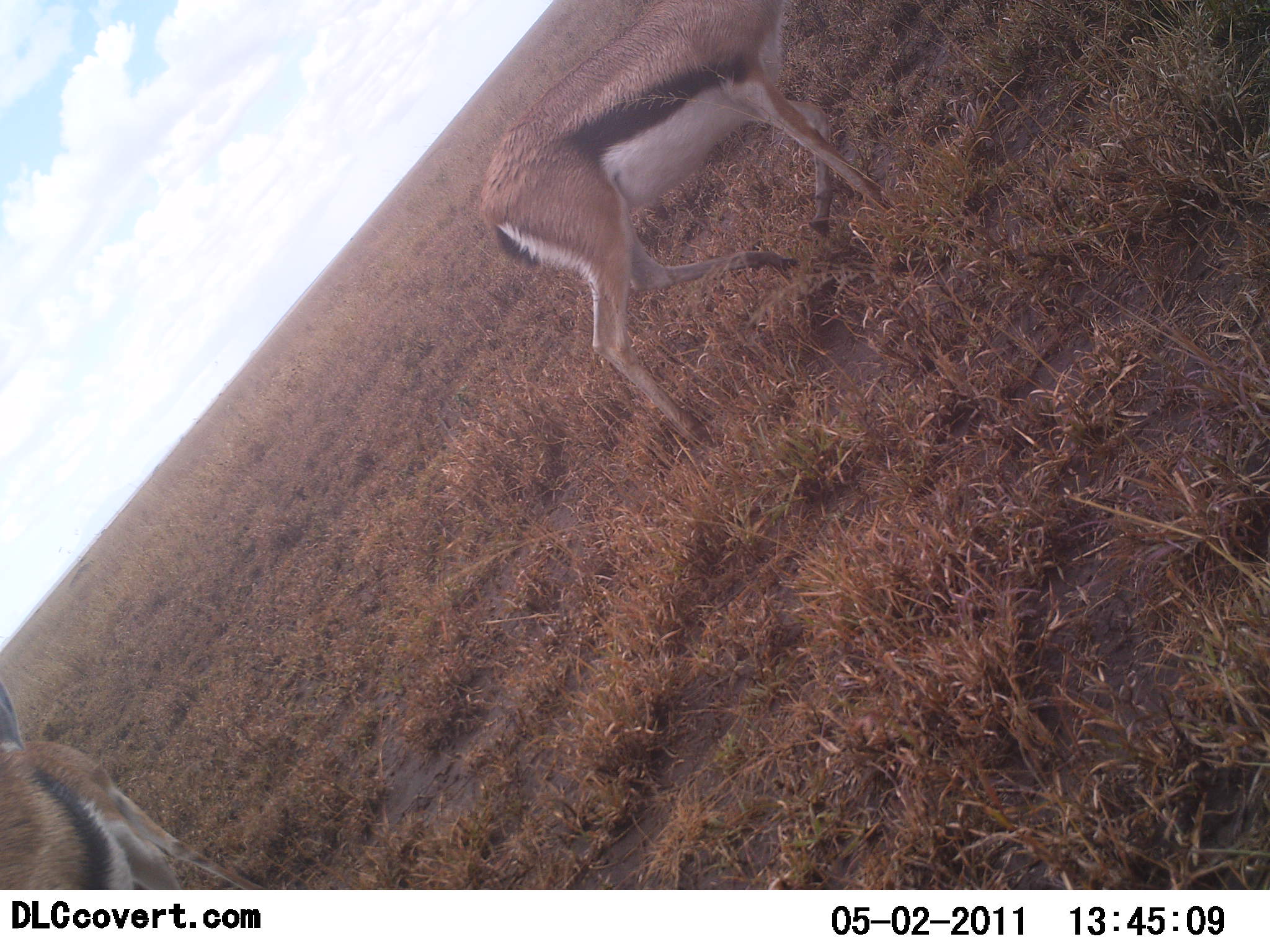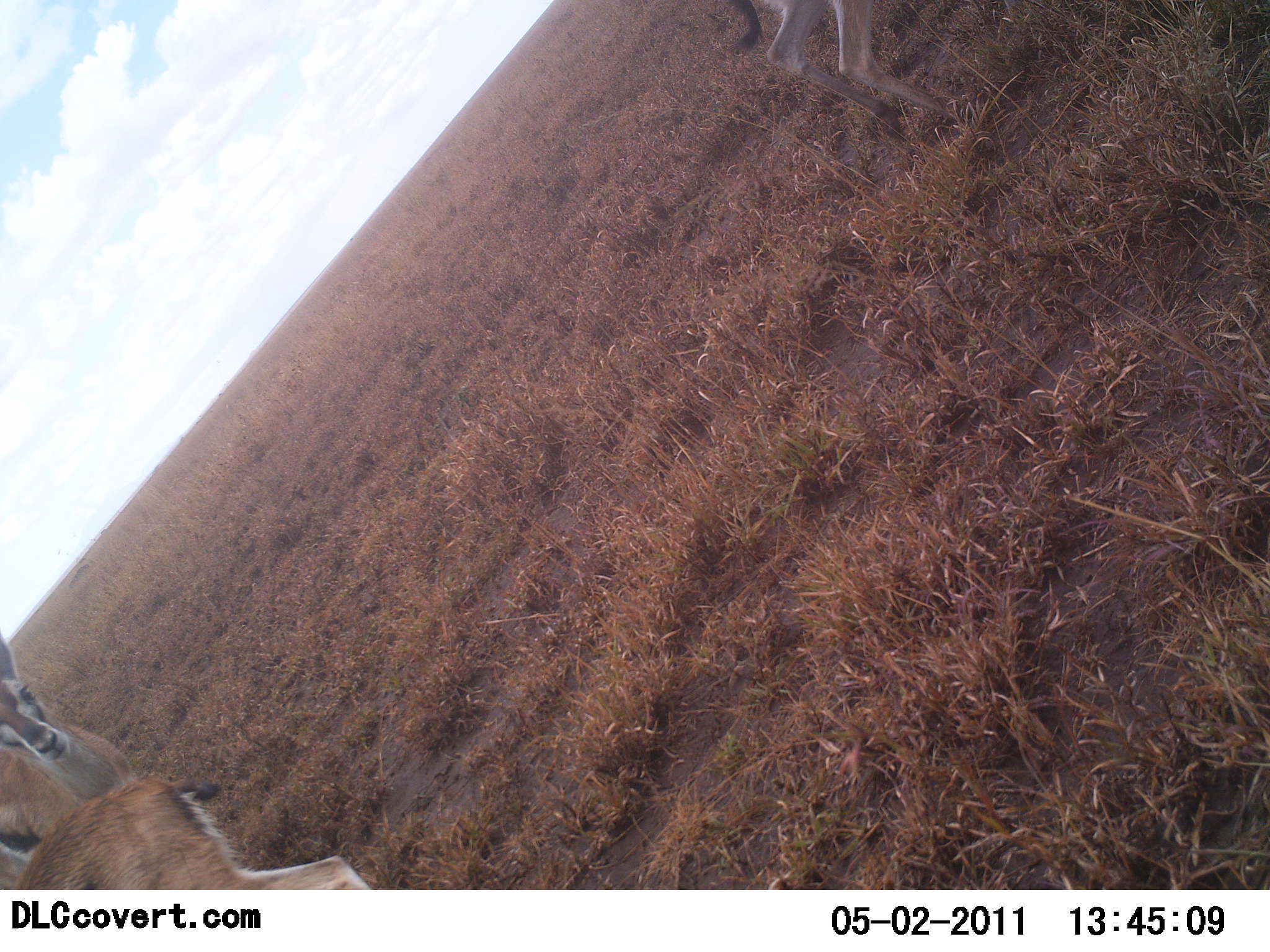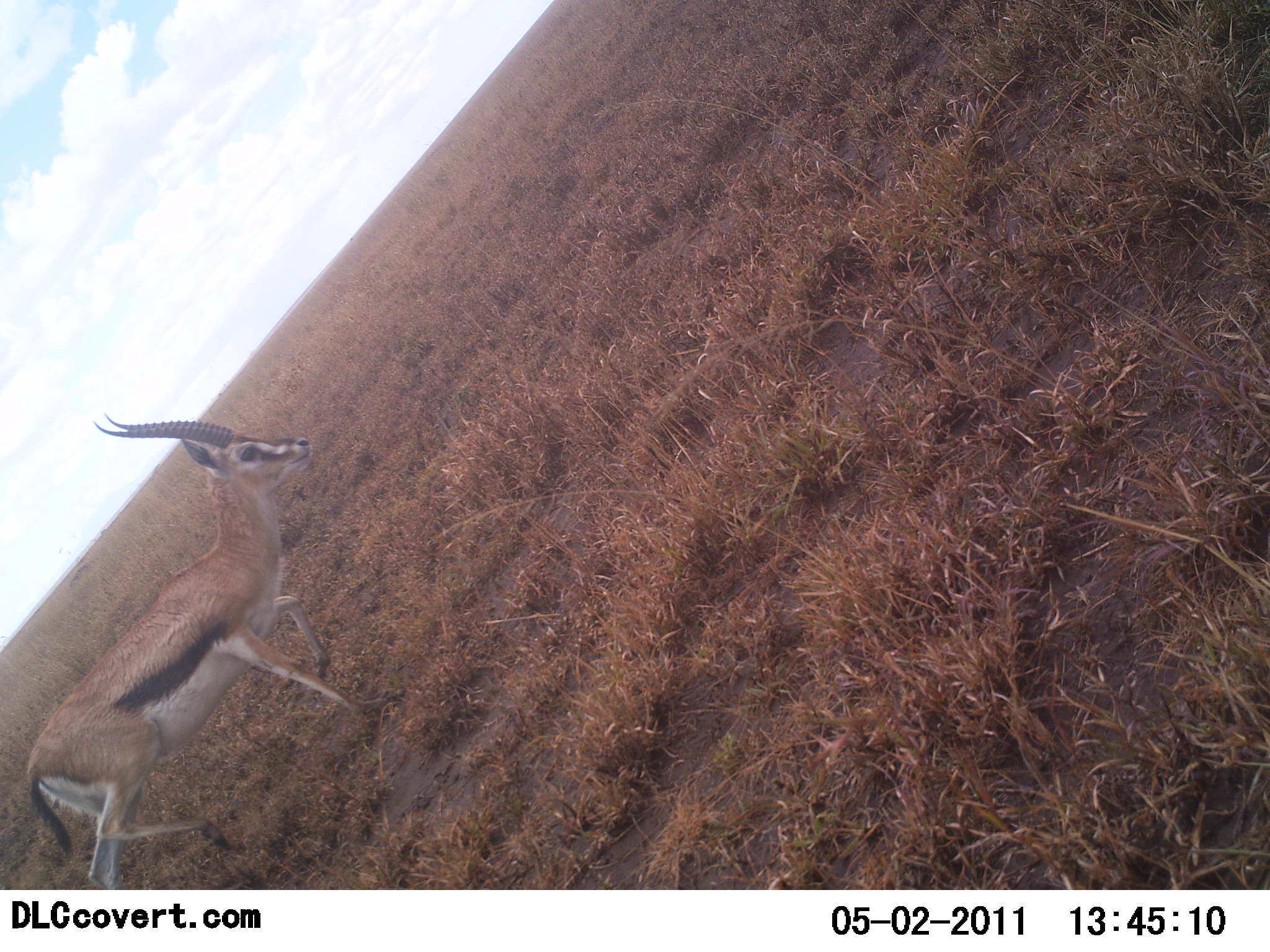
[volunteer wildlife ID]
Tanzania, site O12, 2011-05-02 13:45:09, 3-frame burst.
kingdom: Animalia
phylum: Chordata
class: Mammalia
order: Artiodactyla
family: Bovidae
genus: Eudorcas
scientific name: Eudorcas thomsonii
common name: thomson's gazelle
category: gazellethomsons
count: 3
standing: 0%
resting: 0%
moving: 100%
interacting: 6%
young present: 0%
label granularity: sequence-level